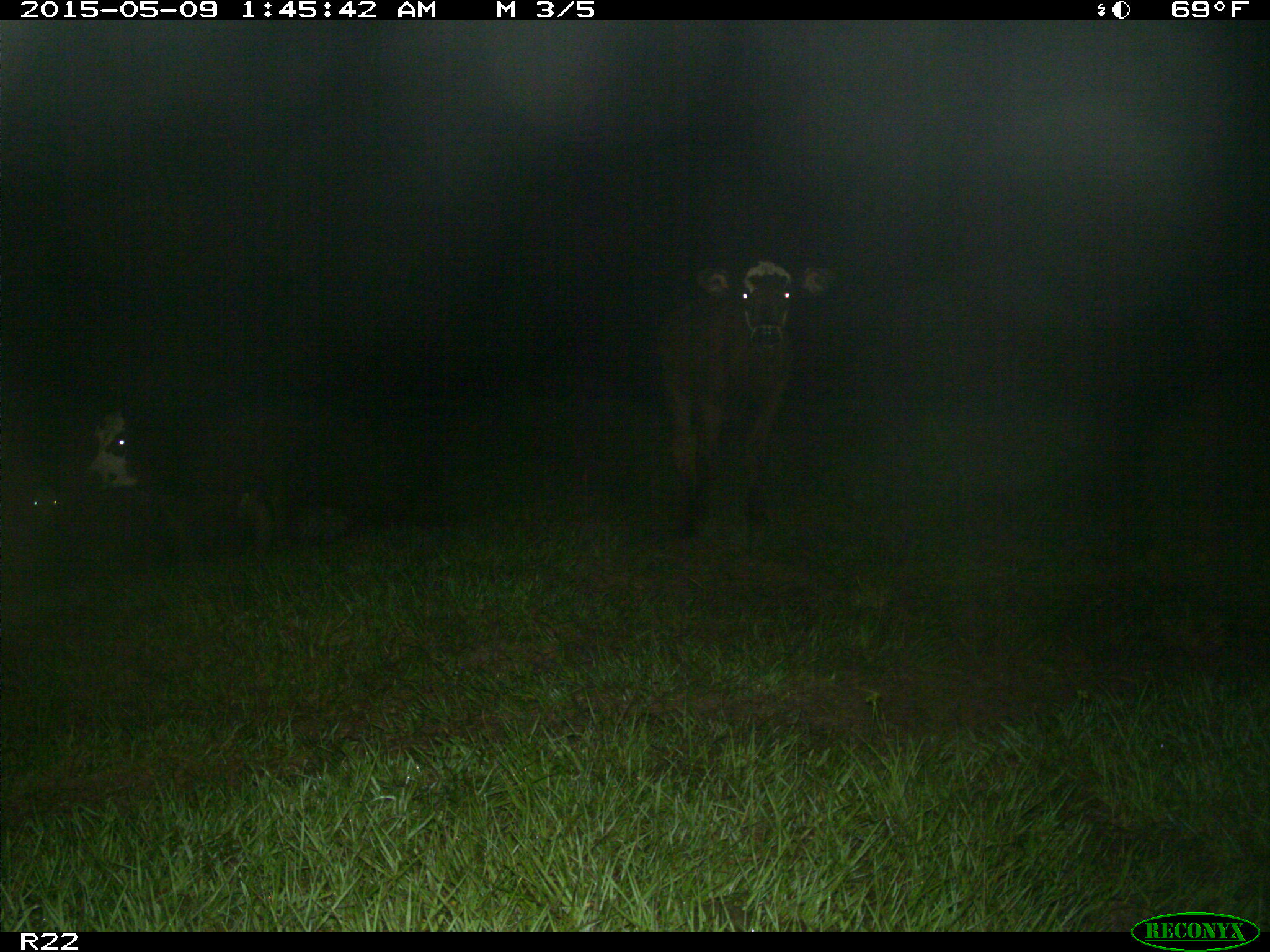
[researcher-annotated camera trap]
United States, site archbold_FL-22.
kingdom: Animalia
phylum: Chordata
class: Mammalia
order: Artiodactyla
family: Bovidae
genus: Bos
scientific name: Bos taurus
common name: domestic cow